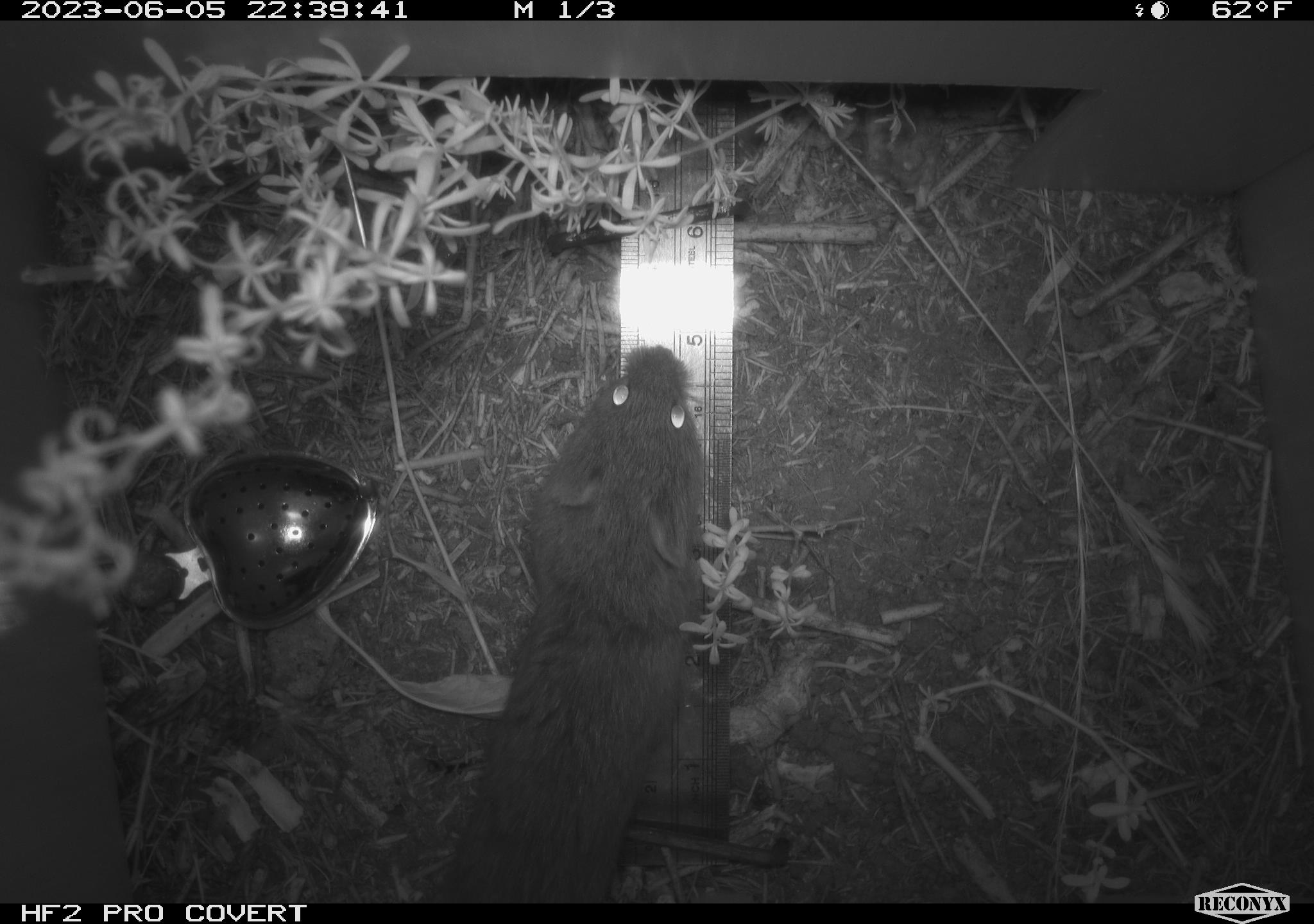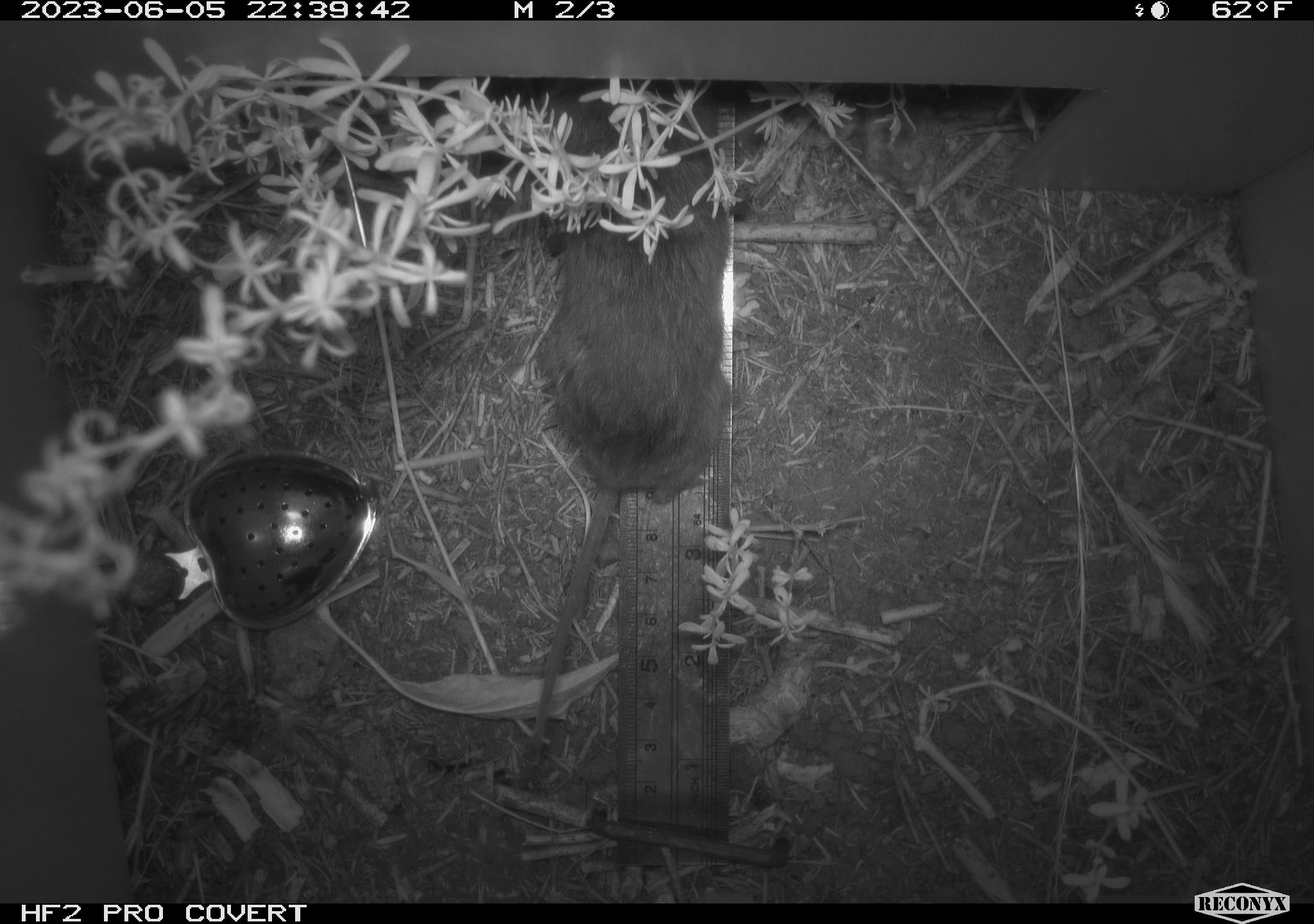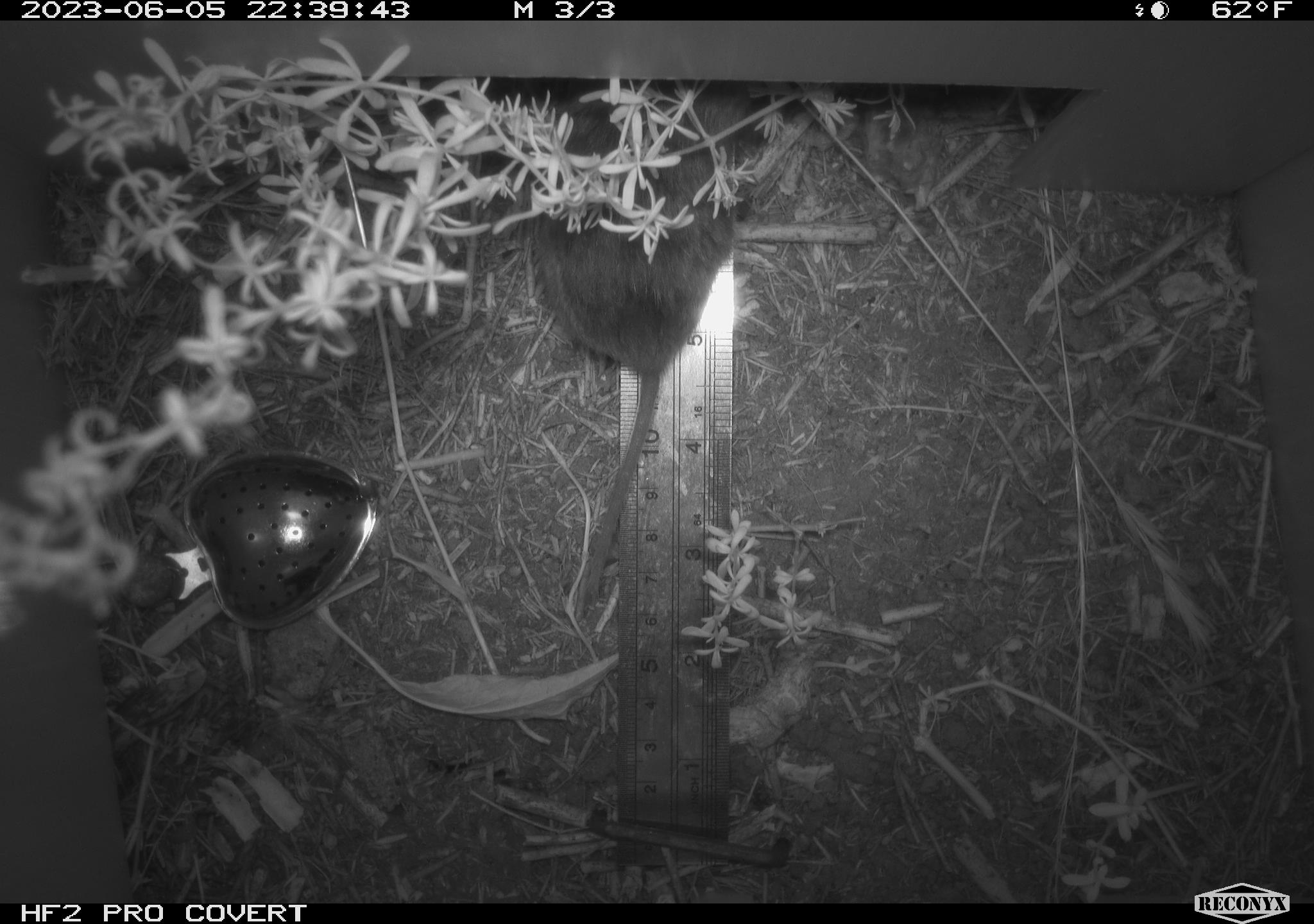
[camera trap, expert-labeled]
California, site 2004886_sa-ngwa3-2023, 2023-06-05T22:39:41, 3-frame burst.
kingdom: Animalia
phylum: Chordata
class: Mammalia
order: Rodentia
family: Cricetidae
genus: Microtus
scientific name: Microtus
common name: meadow vole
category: microtus species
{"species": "microtus species (meadow vole) (Microtus)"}